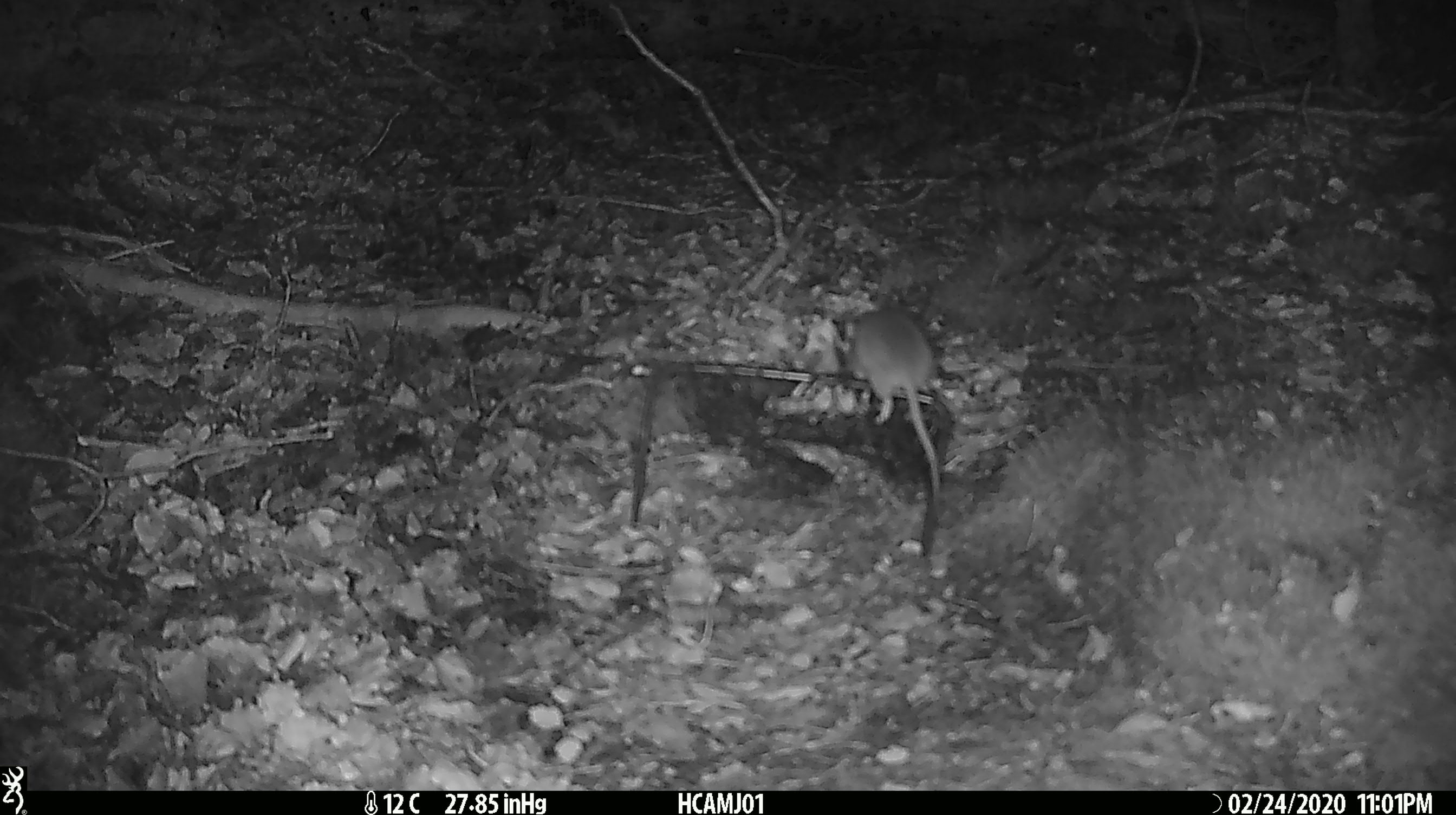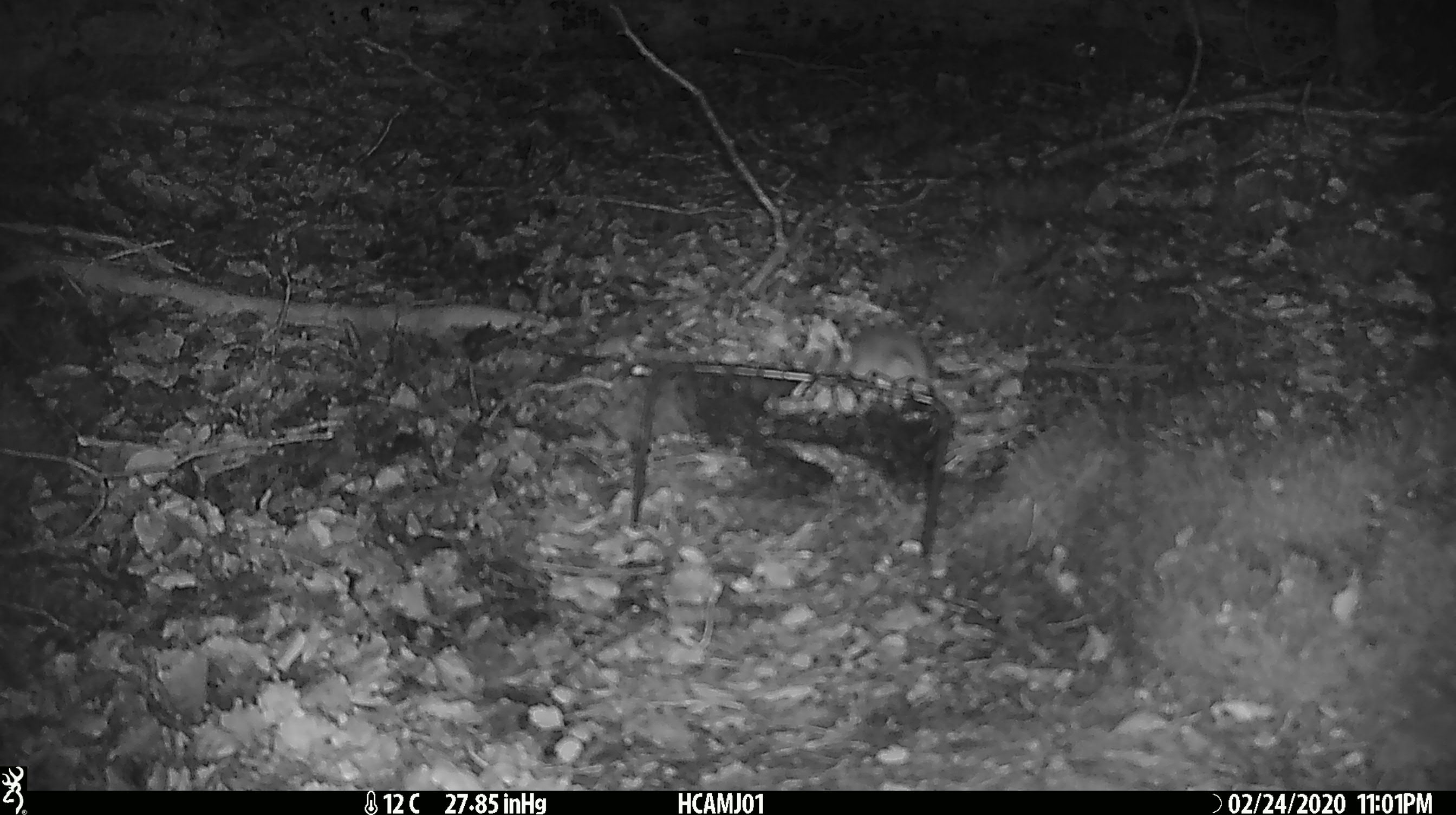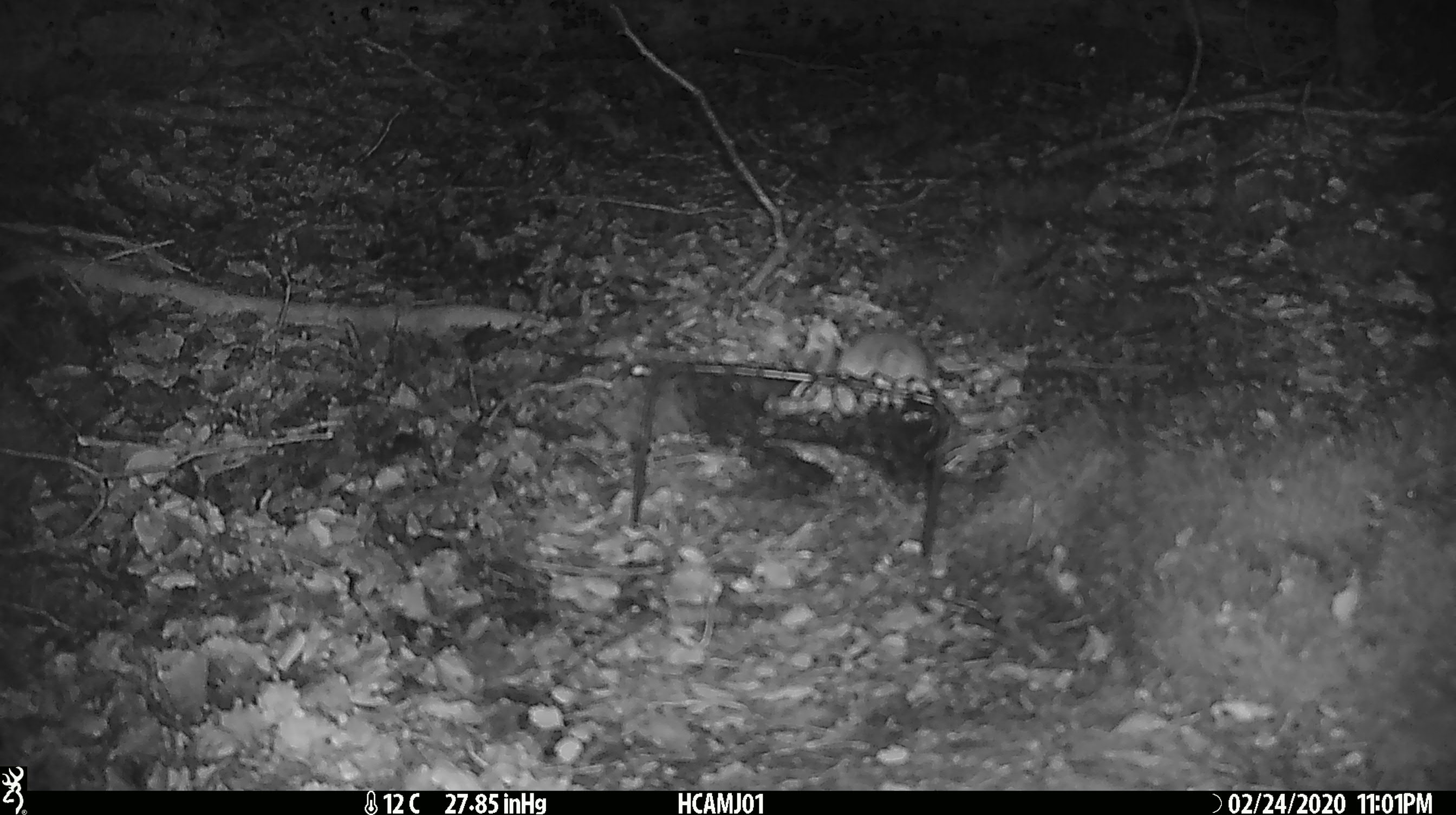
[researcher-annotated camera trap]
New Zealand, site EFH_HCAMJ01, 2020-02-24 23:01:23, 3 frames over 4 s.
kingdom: Animalia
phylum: Chordata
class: Mammalia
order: Rodentia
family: Muridae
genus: Mus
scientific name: Mus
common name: mouse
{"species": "mouse (Mus)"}